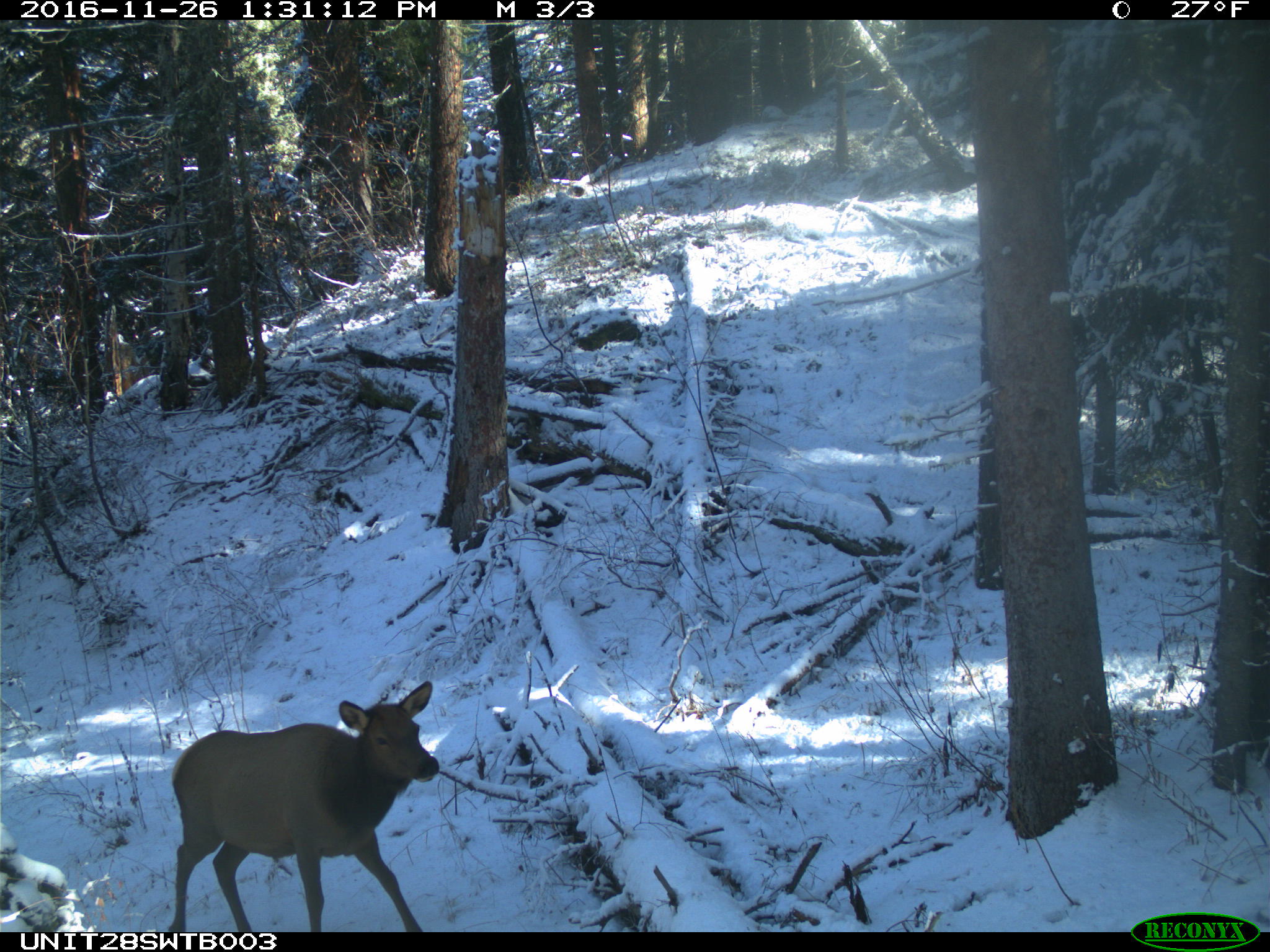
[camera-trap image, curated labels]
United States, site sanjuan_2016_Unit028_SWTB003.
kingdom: Animalia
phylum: Chordata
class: Mammalia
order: Artiodactyla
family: Cervidae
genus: Cervus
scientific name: Cervus elaphus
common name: red deer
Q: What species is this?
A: Cervus elaphus (red deer).